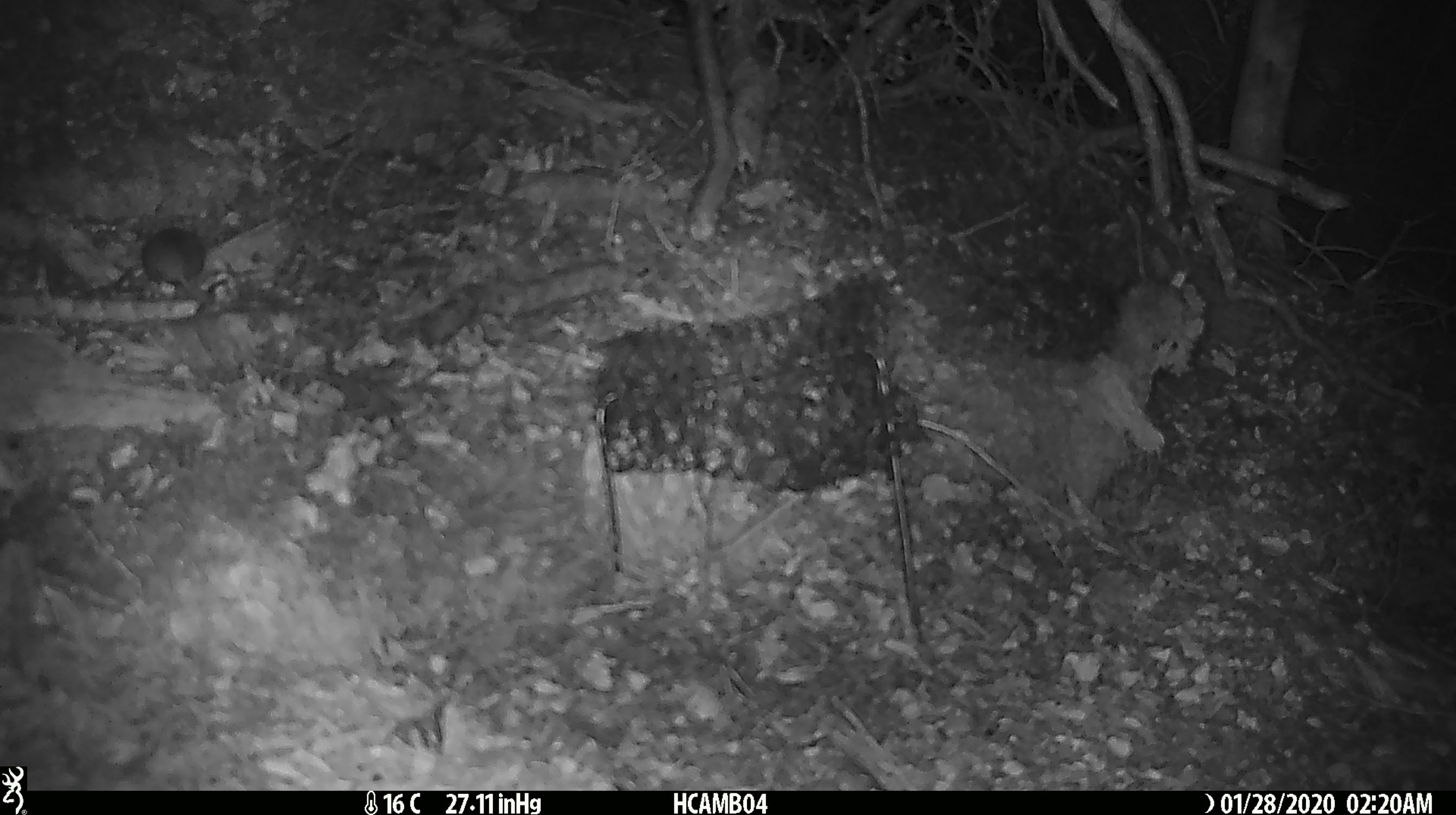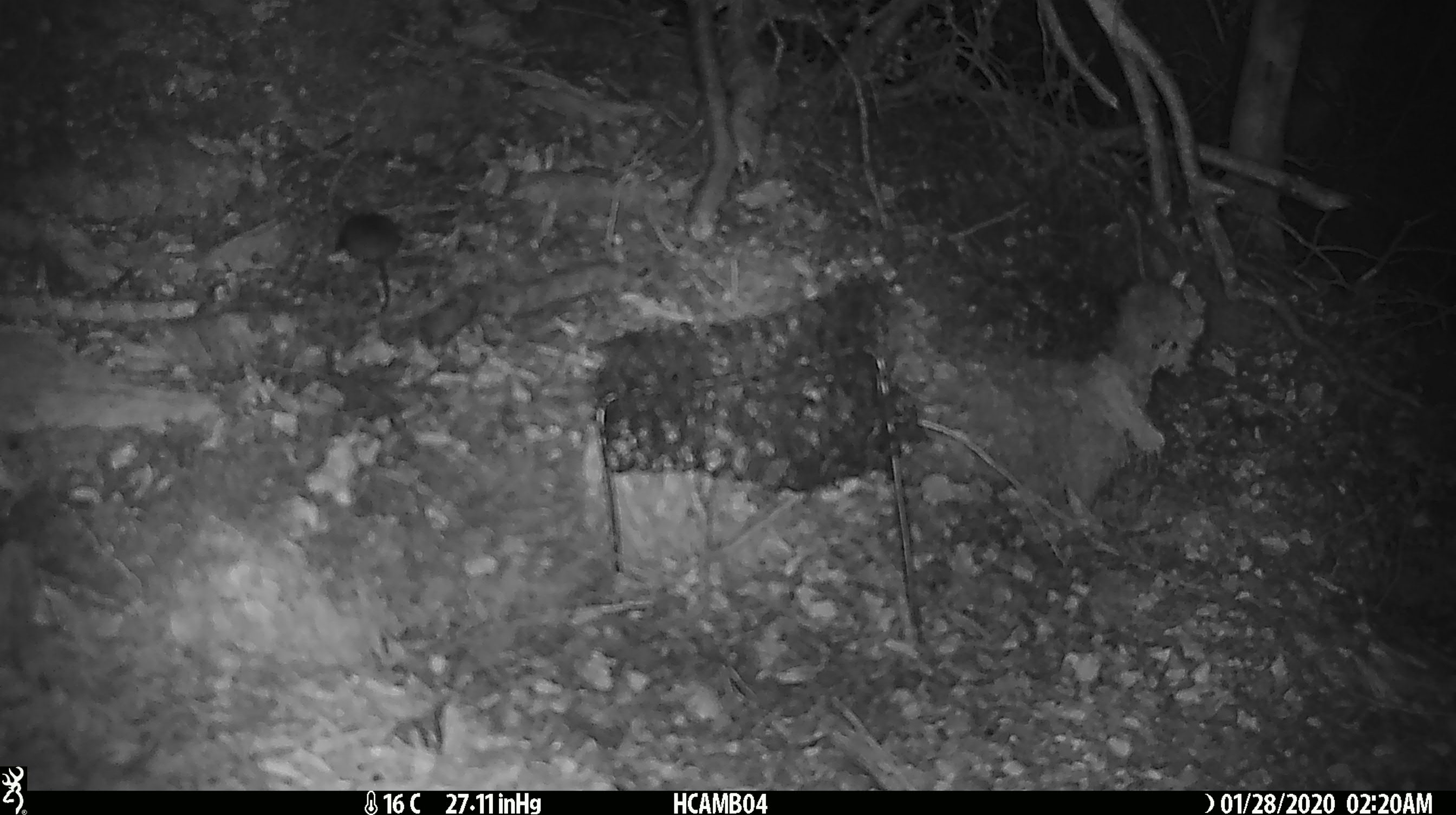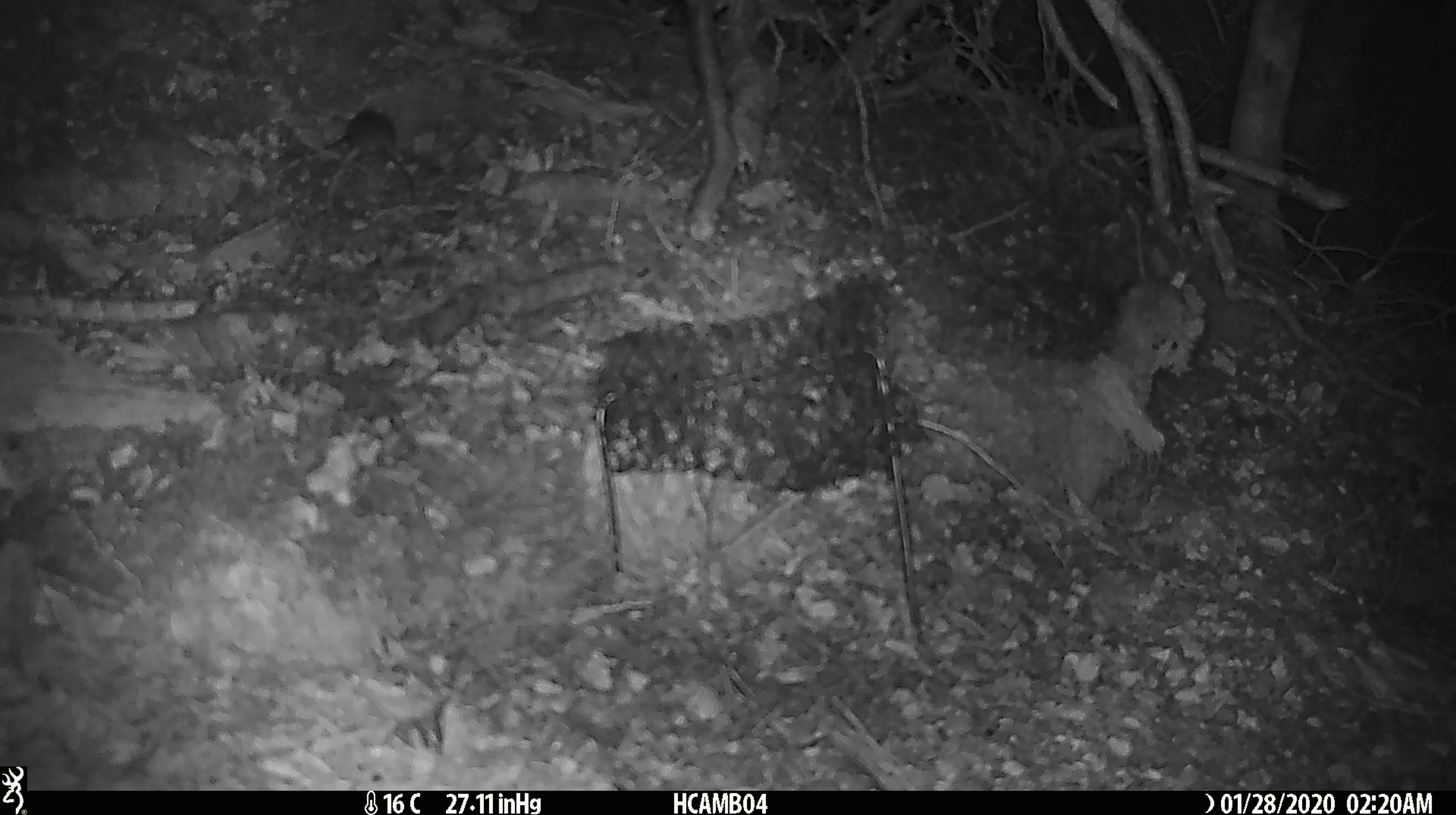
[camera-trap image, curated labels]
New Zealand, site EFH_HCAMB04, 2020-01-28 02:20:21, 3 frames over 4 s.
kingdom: Animalia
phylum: Chordata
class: Mammalia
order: Rodentia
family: Muridae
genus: Mus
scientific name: Mus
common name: mouse